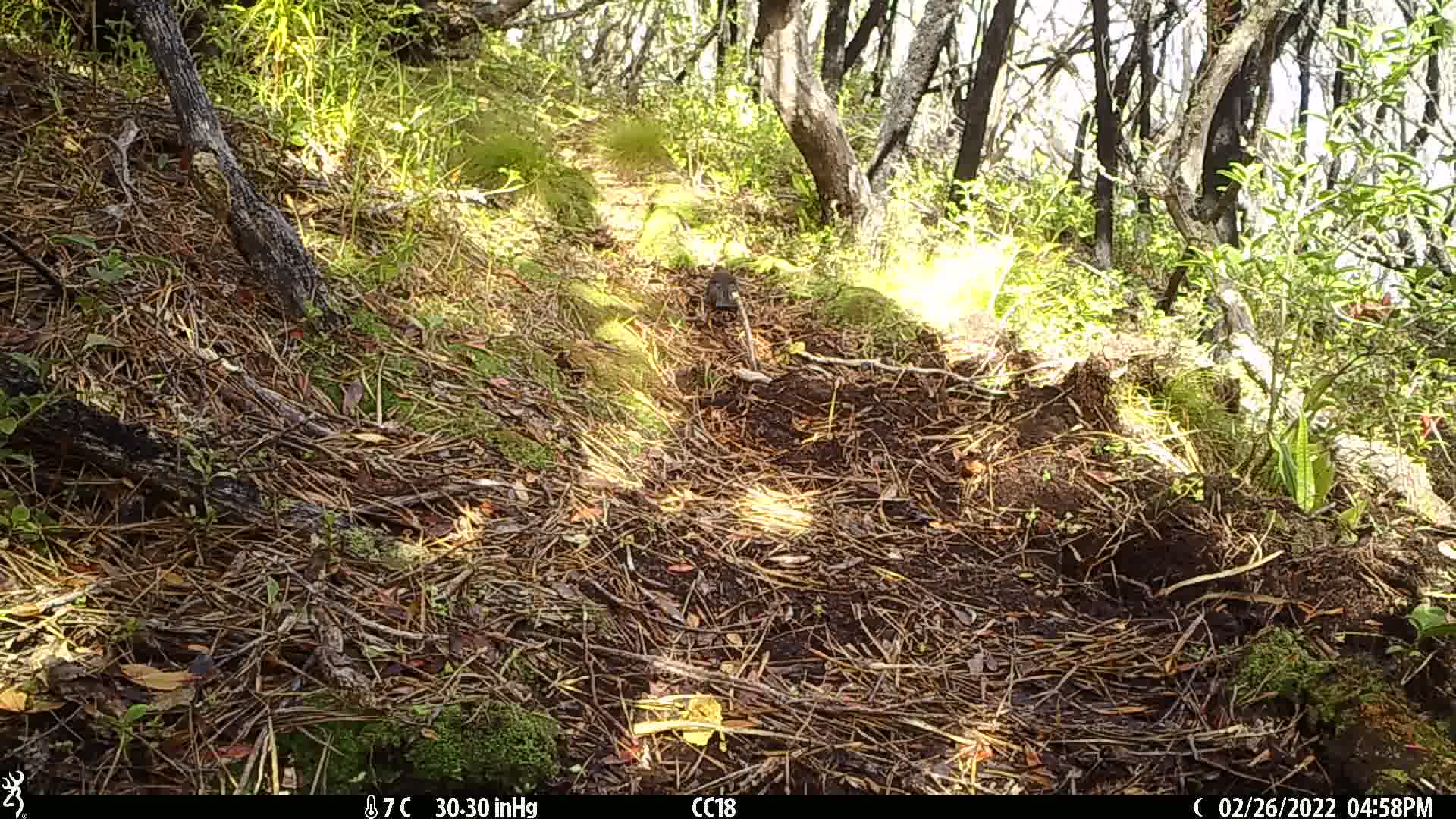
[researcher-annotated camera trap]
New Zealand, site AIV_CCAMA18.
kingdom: Animalia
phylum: Chordata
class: Aves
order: Passeriformes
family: Turdidae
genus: Turdus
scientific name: Turdus merula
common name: eurasian blackbird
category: blackbird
Blackbird (eurasian blackbird) (Turdus merula).